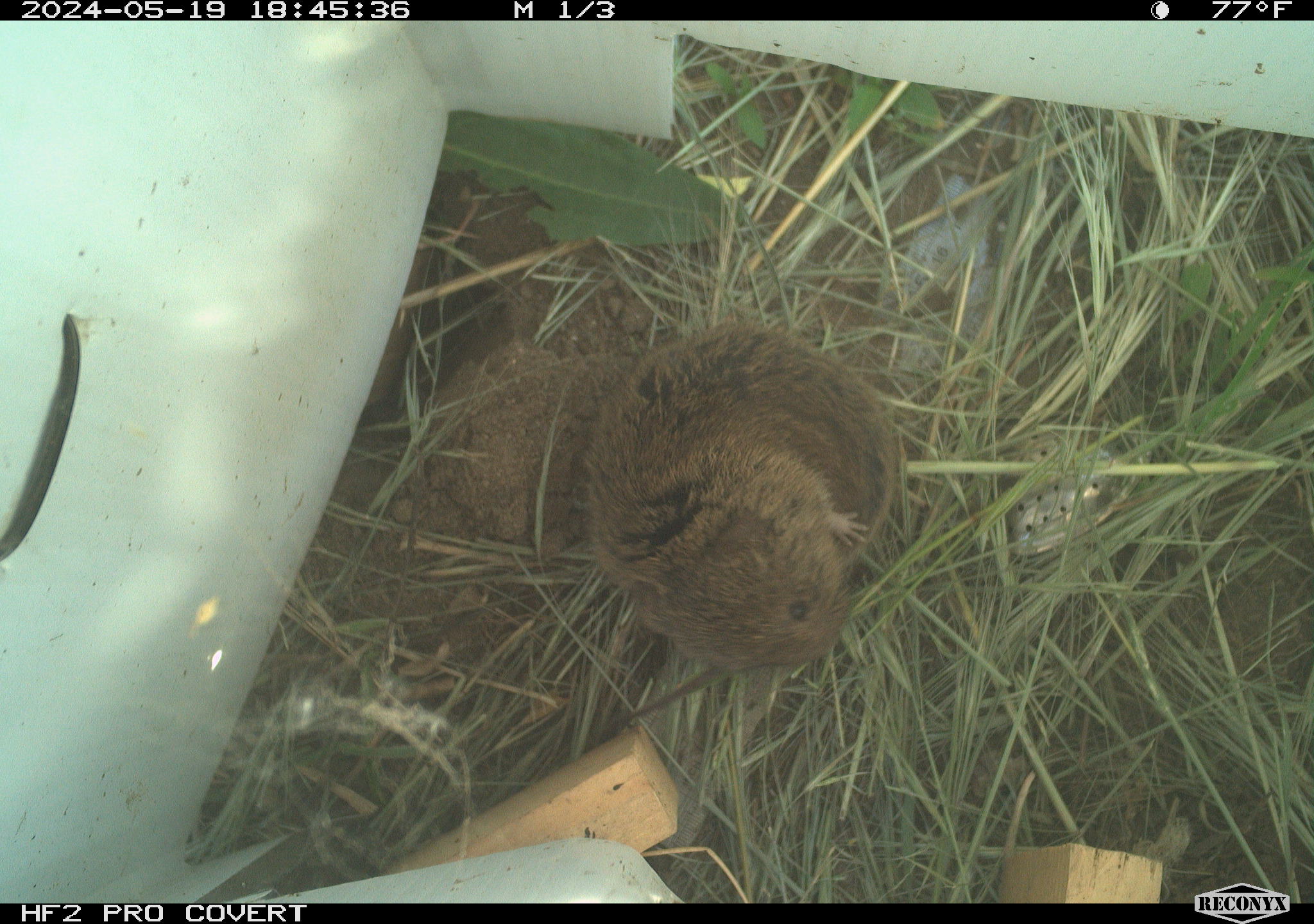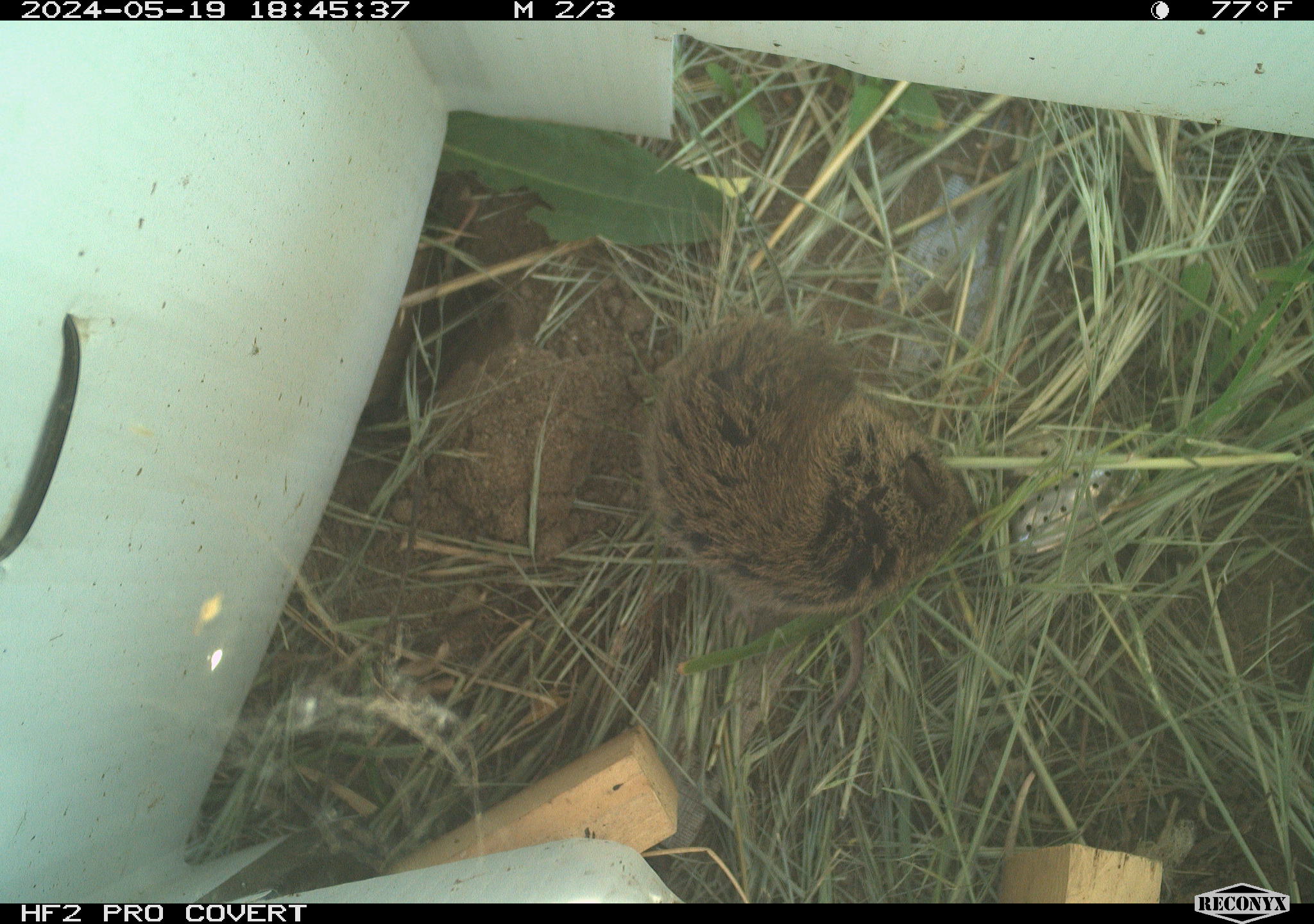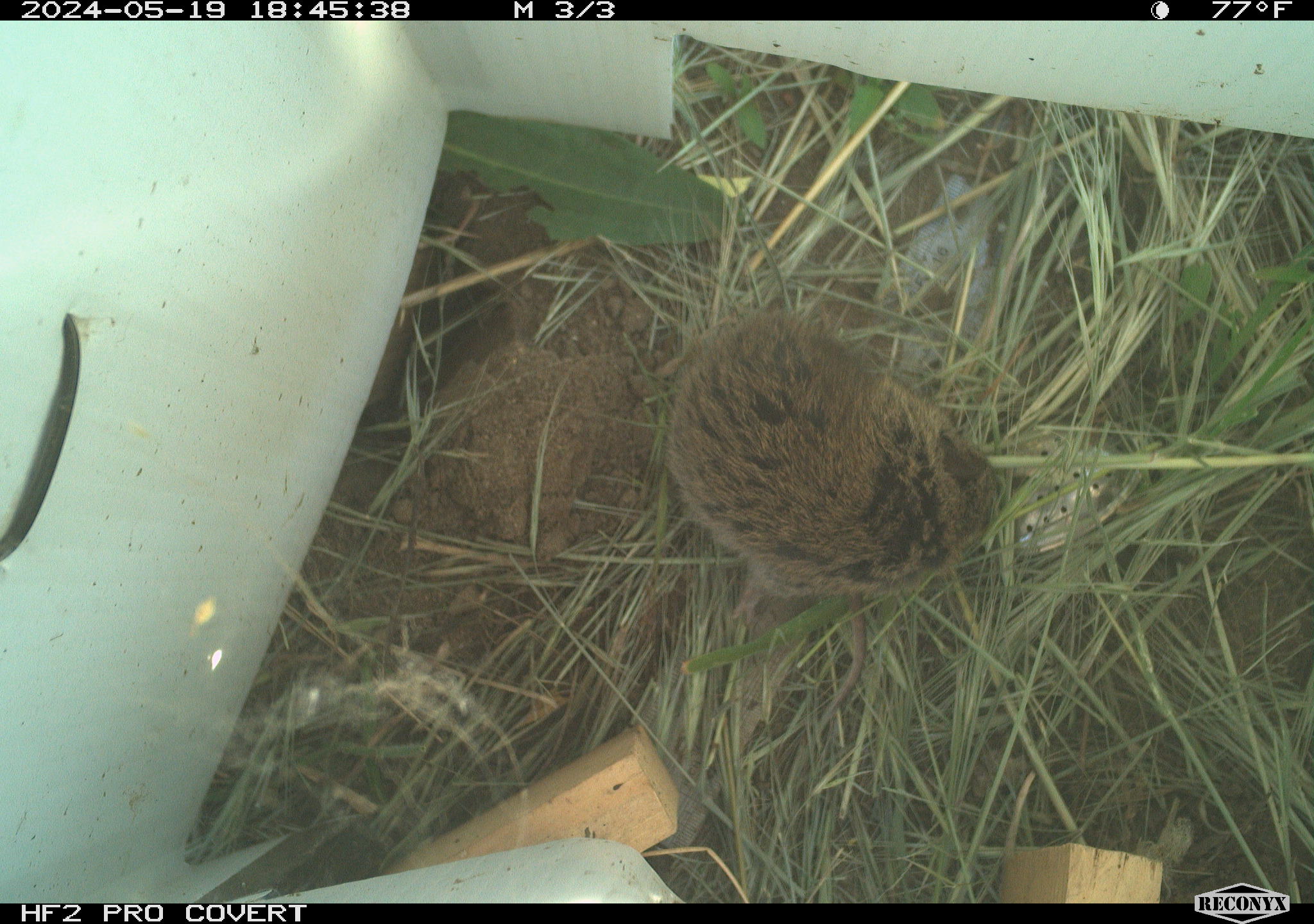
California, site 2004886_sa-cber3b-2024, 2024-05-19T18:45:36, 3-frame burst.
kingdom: Animalia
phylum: Chordata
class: Mammalia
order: Rodentia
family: Cricetidae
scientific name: Arvicolinae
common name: voles, lemmings, and muskrats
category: arvicolinae subfamily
Arvicolinae subfamily (voles, lemmings, and muskrats) (Arvicolinae).